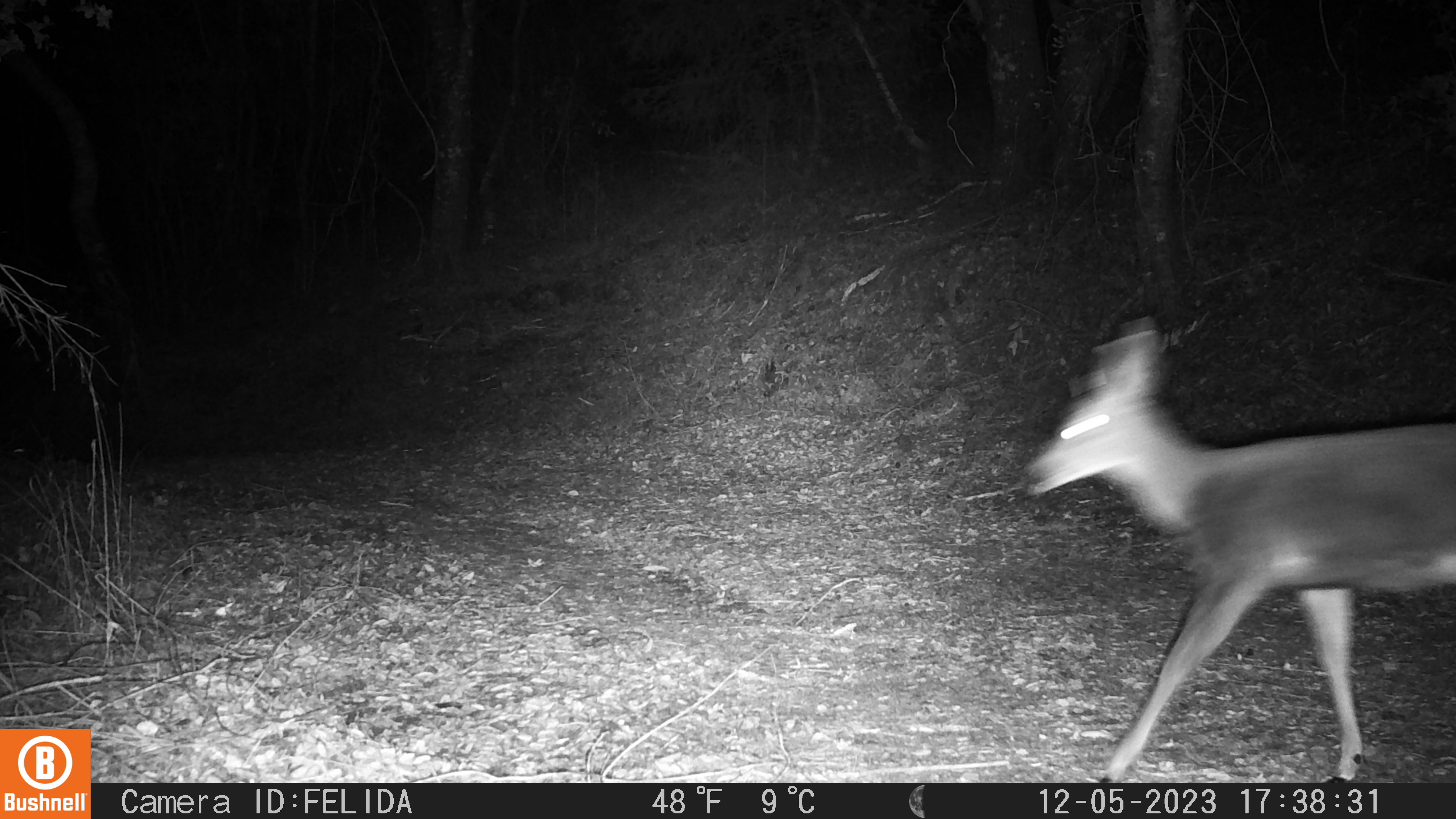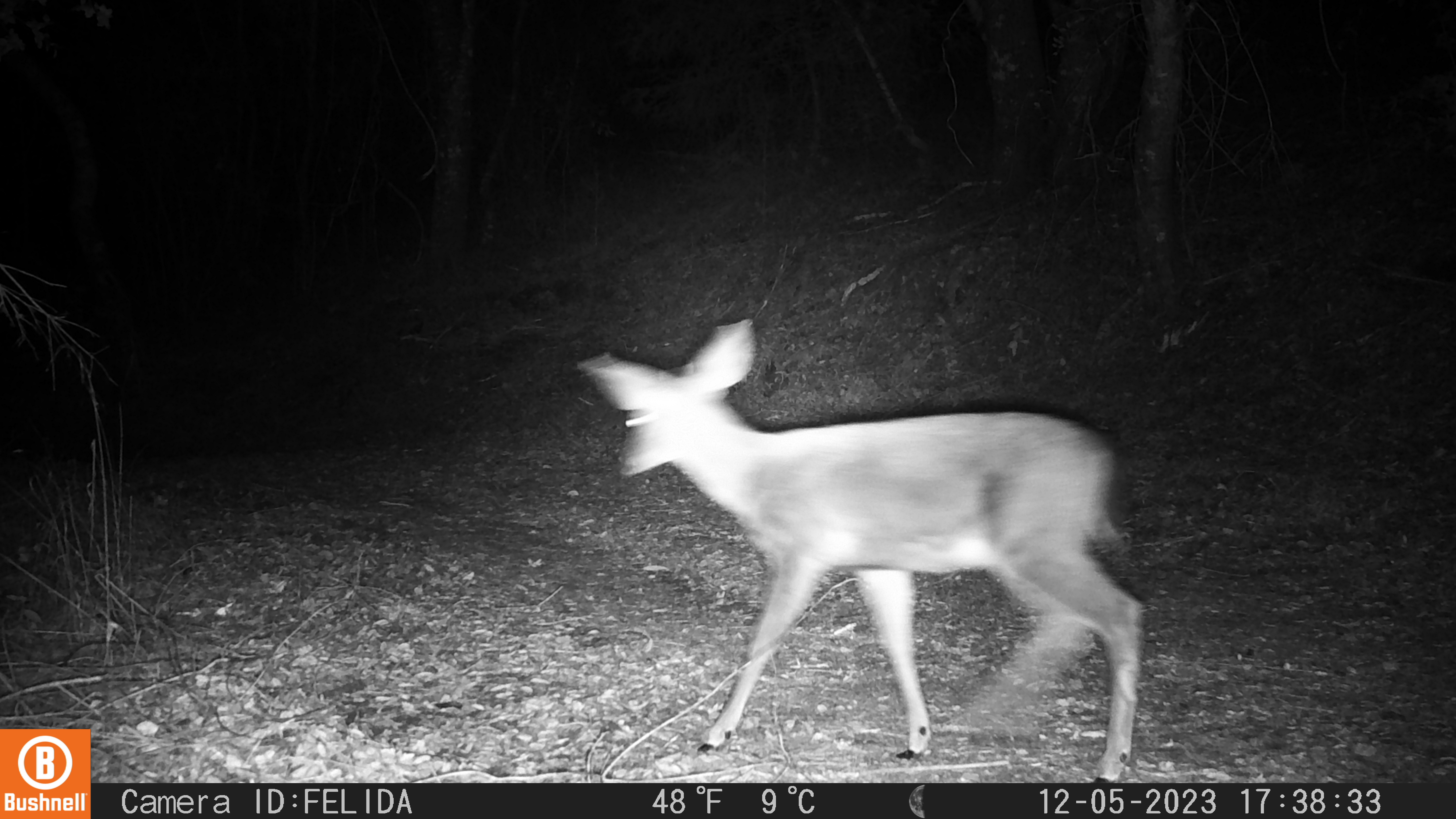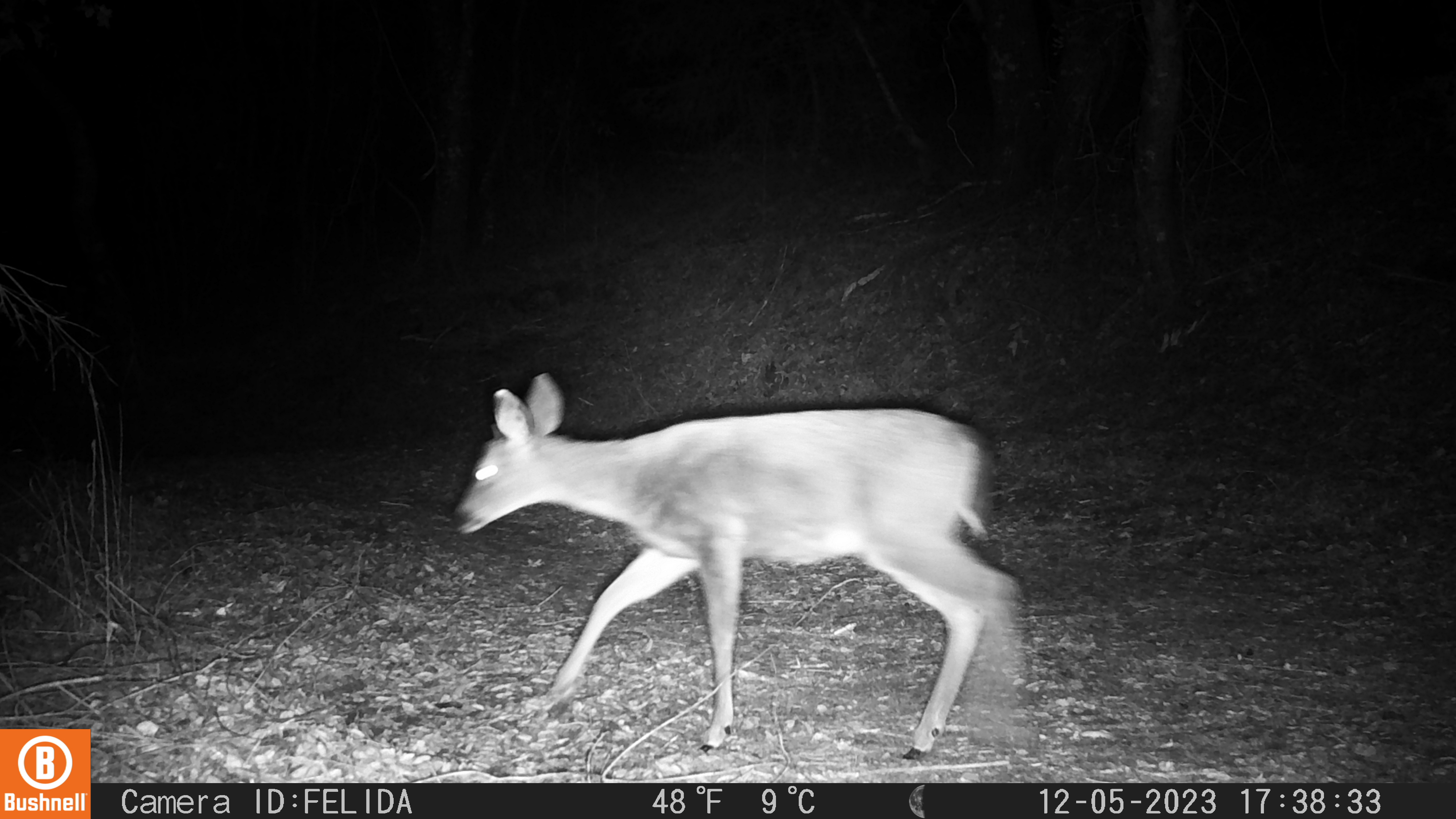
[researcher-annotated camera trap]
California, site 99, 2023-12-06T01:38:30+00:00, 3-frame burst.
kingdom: Animalia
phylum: Chordata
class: Mammalia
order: Artiodactyla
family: Cervidae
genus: Odocoileus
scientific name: Odocoileus hemionus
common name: mule deer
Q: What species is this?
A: Mule deer (Odocoileus hemionus).